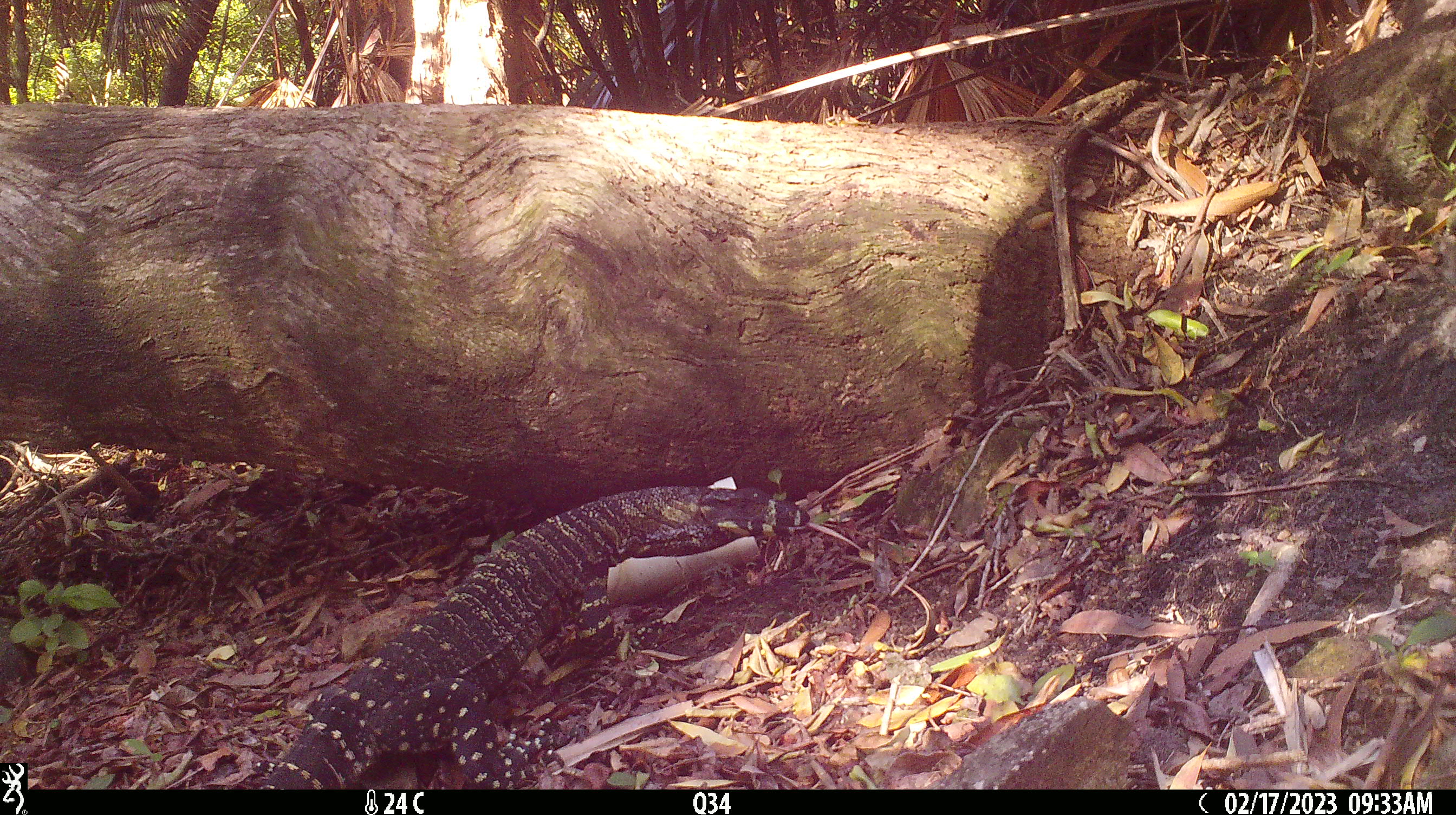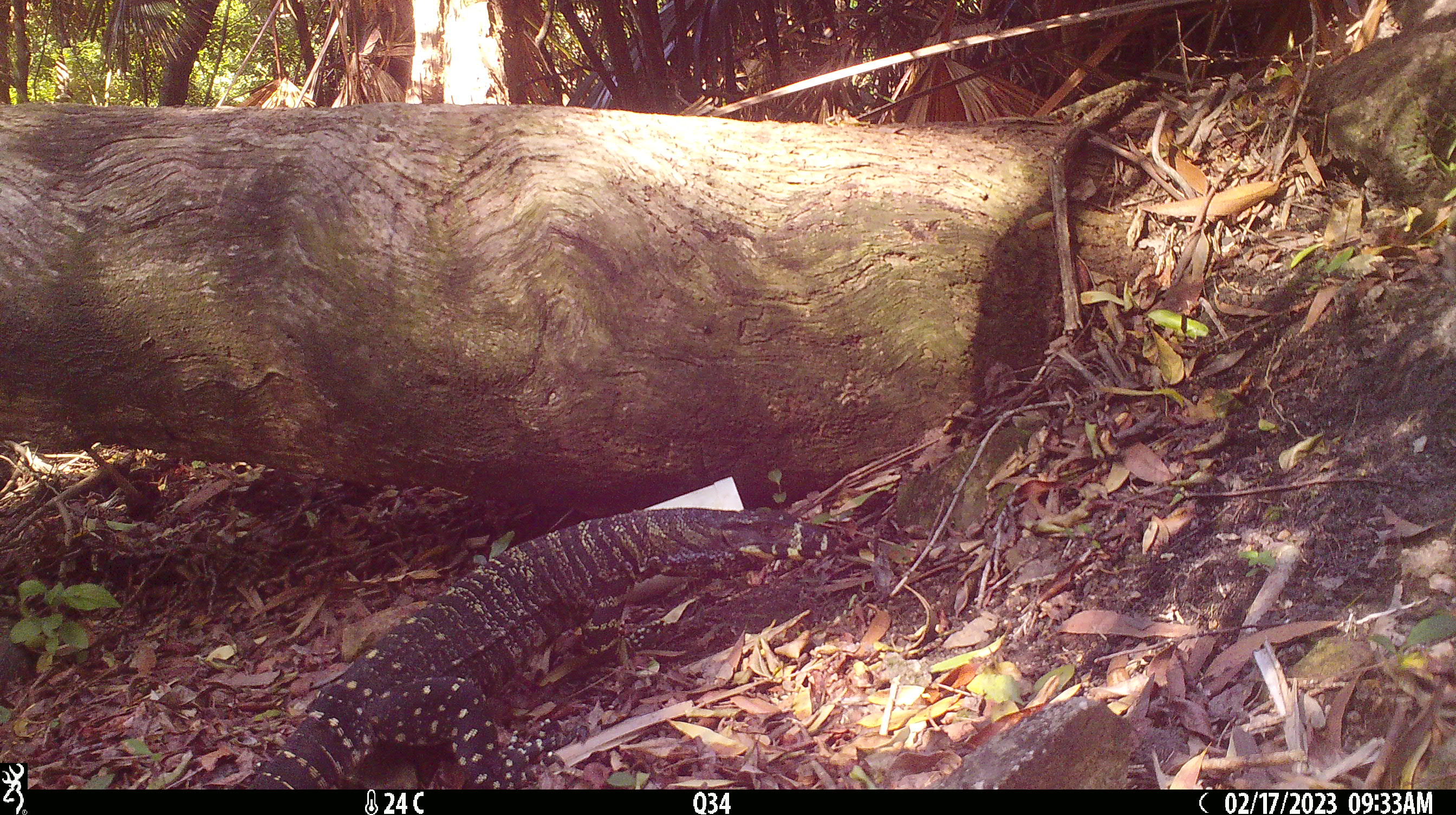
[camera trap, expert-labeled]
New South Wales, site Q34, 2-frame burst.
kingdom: Animalia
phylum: Chordata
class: Reptilia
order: Squamata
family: Varanidae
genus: Varanus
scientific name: Varanus varius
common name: lace monitor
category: goanna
Goanna (lace monitor) (Varanus varius).